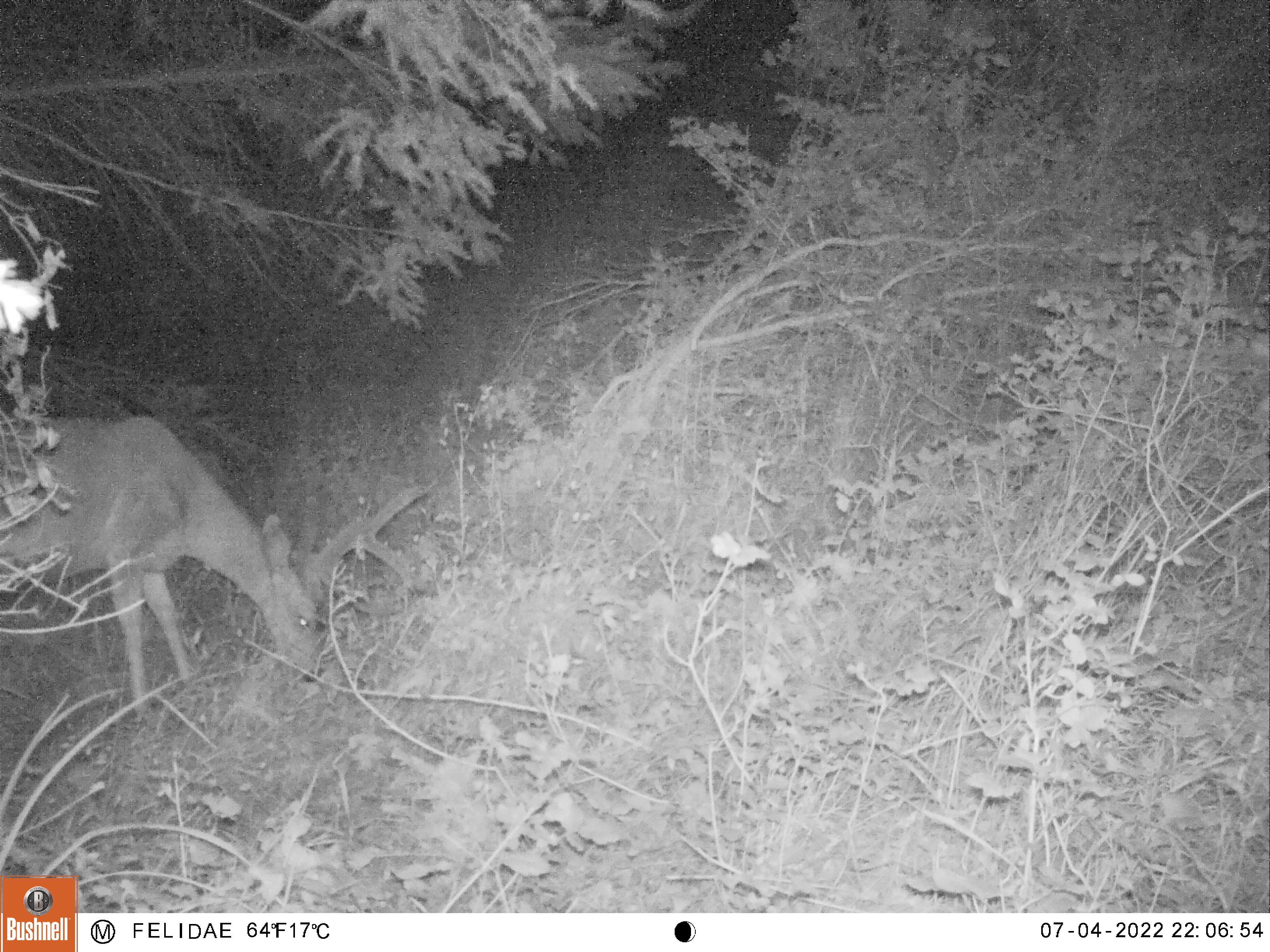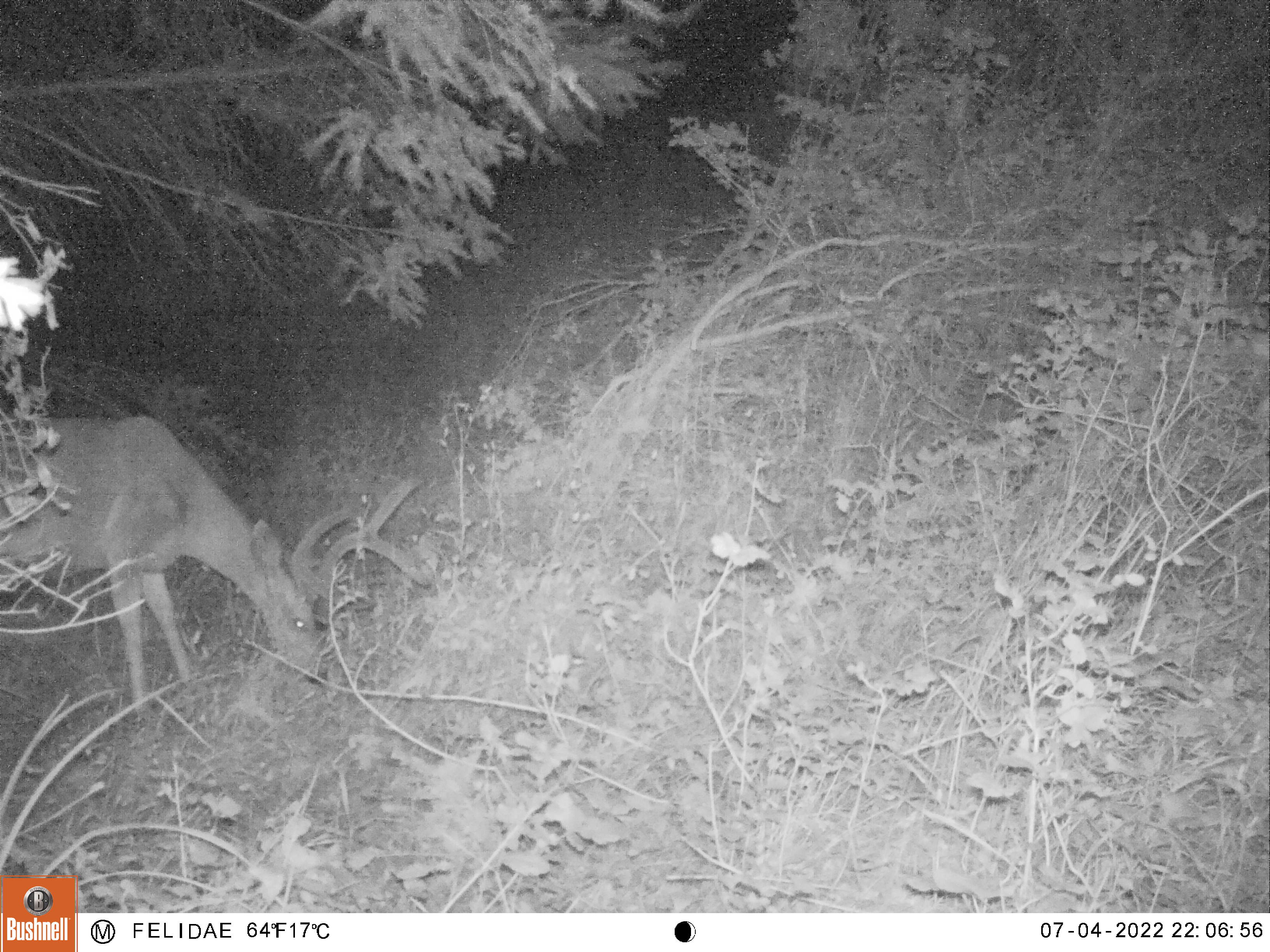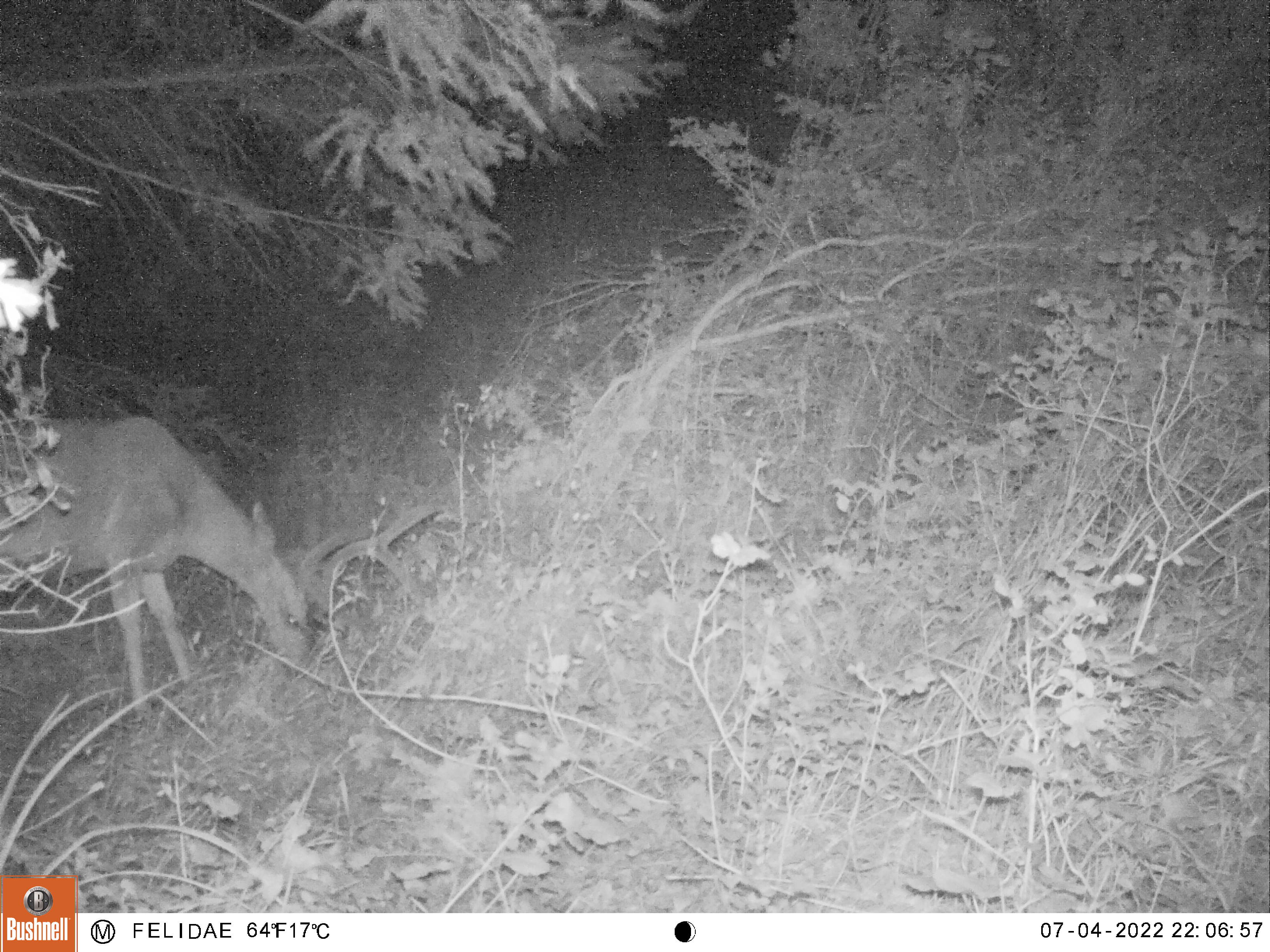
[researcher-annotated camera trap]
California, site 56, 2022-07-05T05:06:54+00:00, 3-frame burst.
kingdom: Animalia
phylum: Chordata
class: Mammalia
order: Artiodactyla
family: Cervidae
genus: Odocoileus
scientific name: Odocoileus hemionus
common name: mule deer